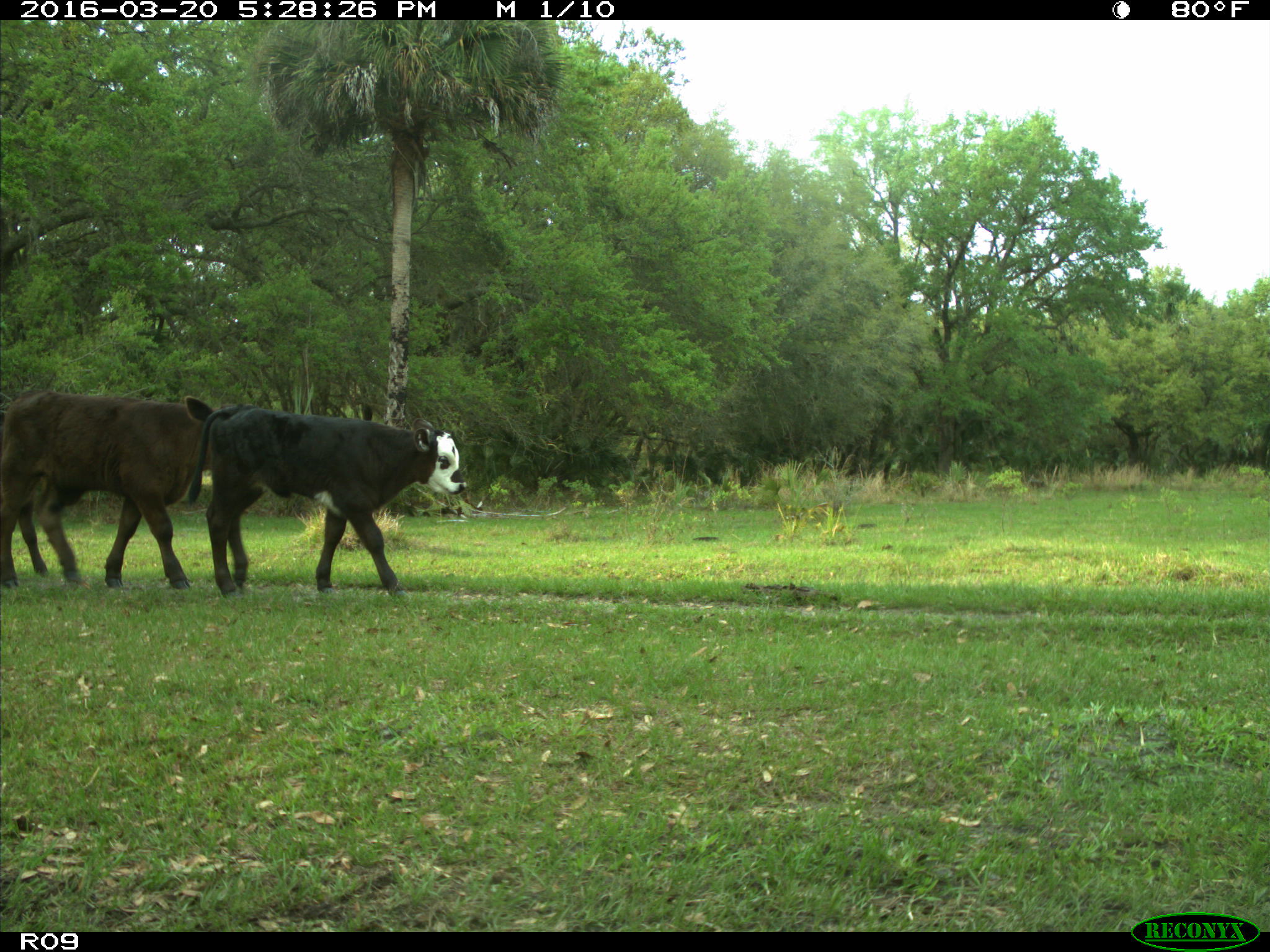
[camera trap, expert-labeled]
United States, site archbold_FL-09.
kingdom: Animalia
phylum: Chordata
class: Mammalia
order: Artiodactyla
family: Bovidae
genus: Bos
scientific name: Bos taurus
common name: domestic cow